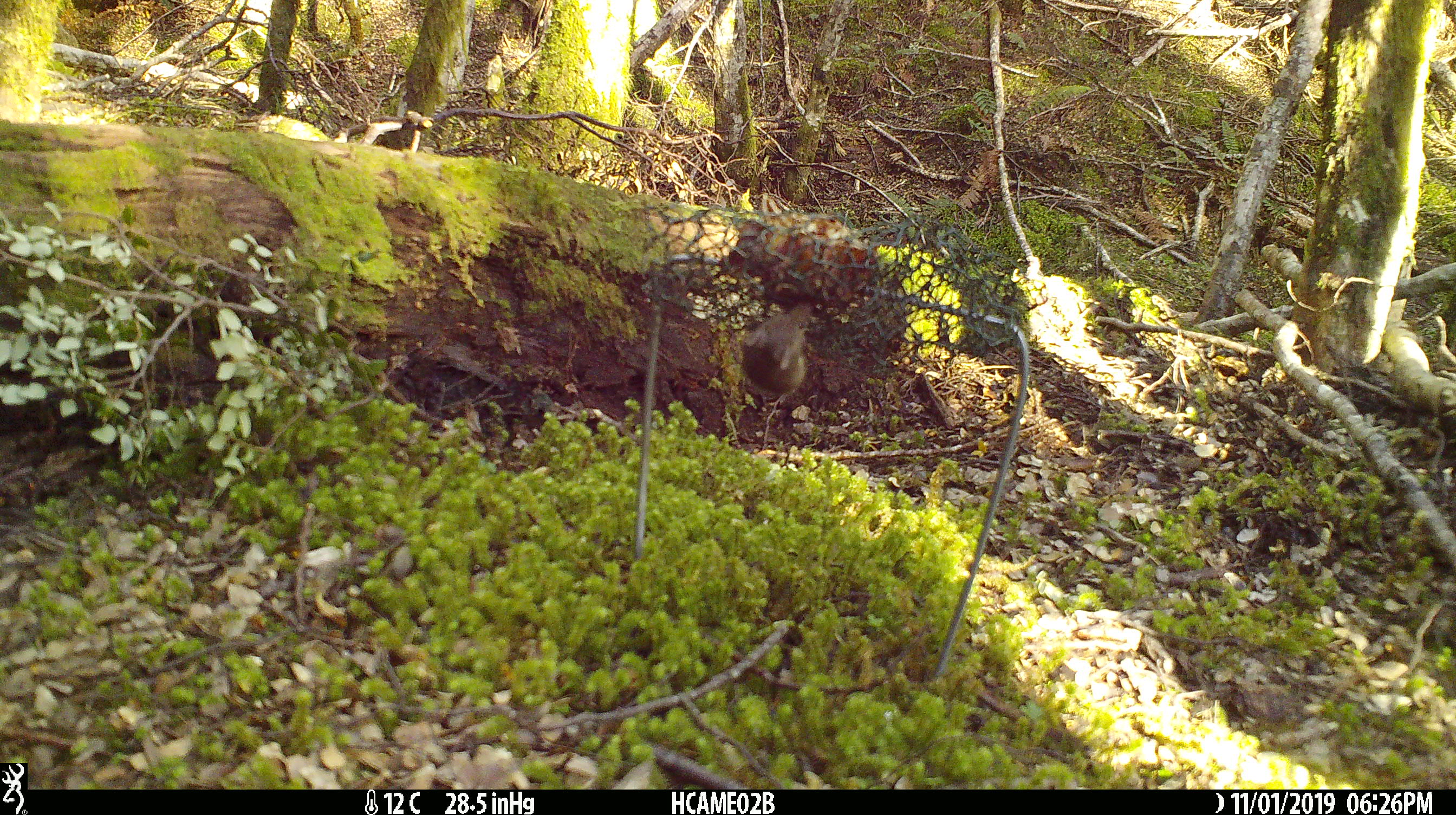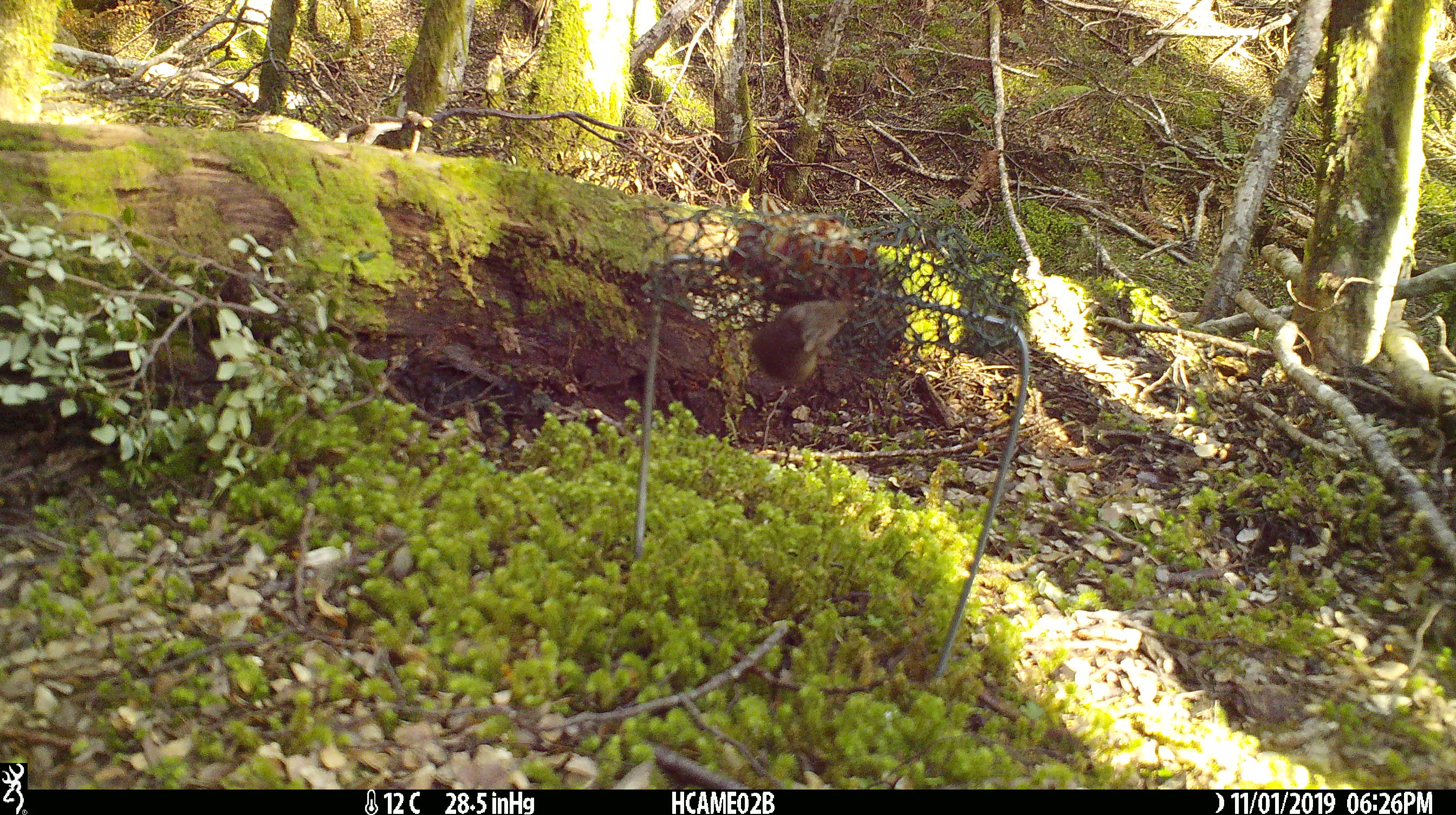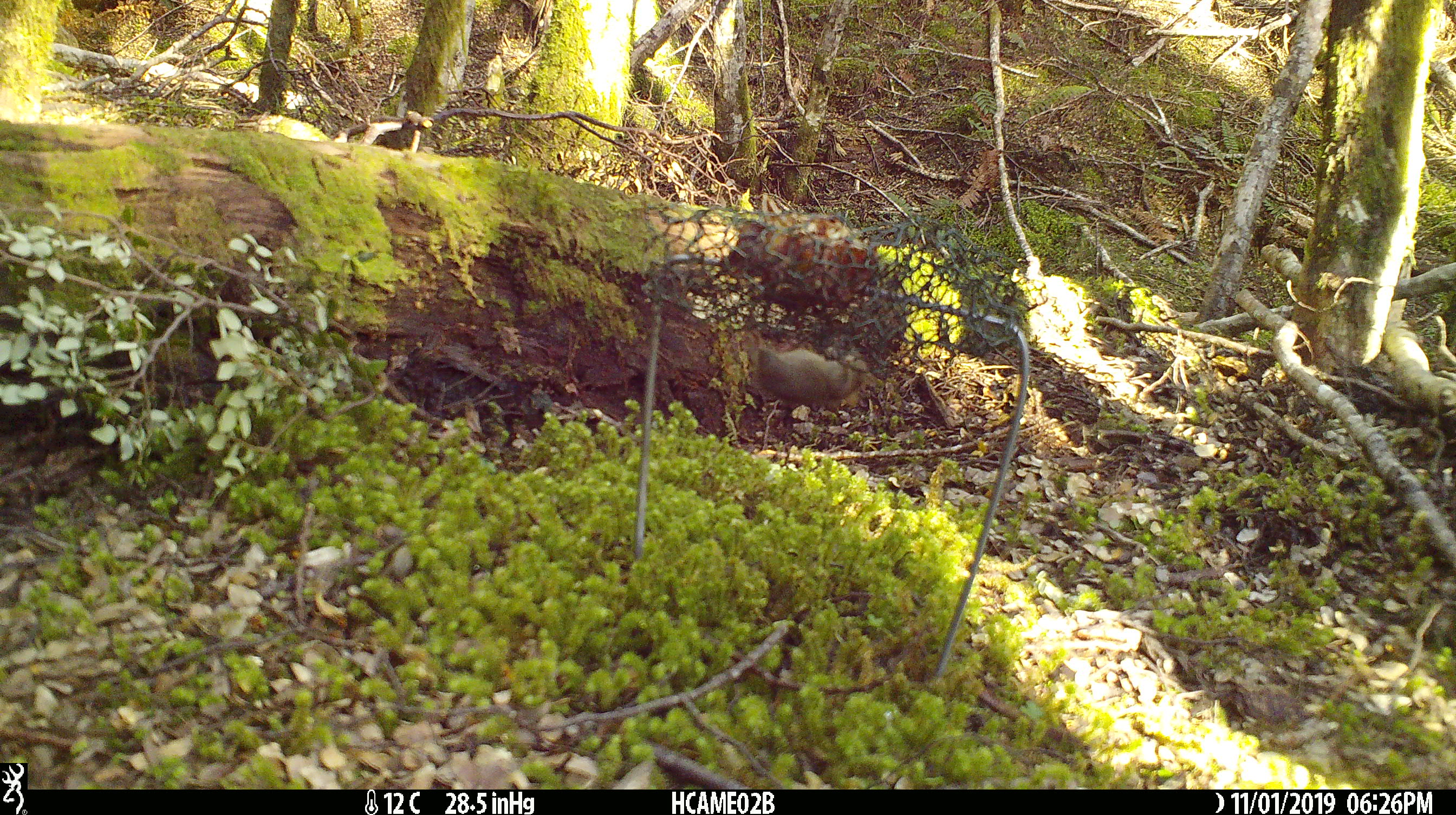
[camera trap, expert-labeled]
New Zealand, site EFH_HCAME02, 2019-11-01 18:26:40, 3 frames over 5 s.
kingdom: Animalia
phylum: Chordata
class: Mammalia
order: Rodentia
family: Muridae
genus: Mus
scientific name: Mus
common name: mouse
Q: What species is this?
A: Mouse (Mus).